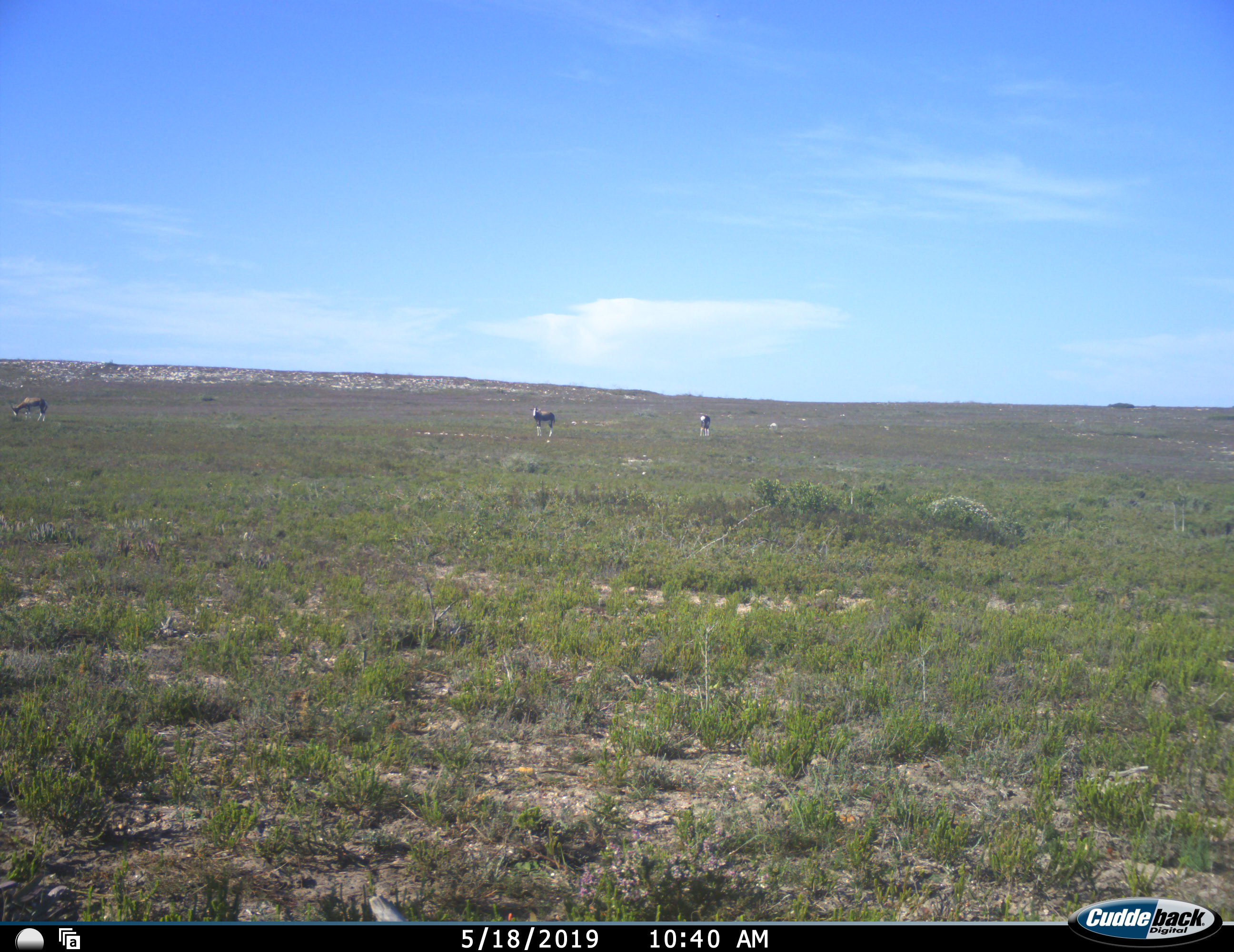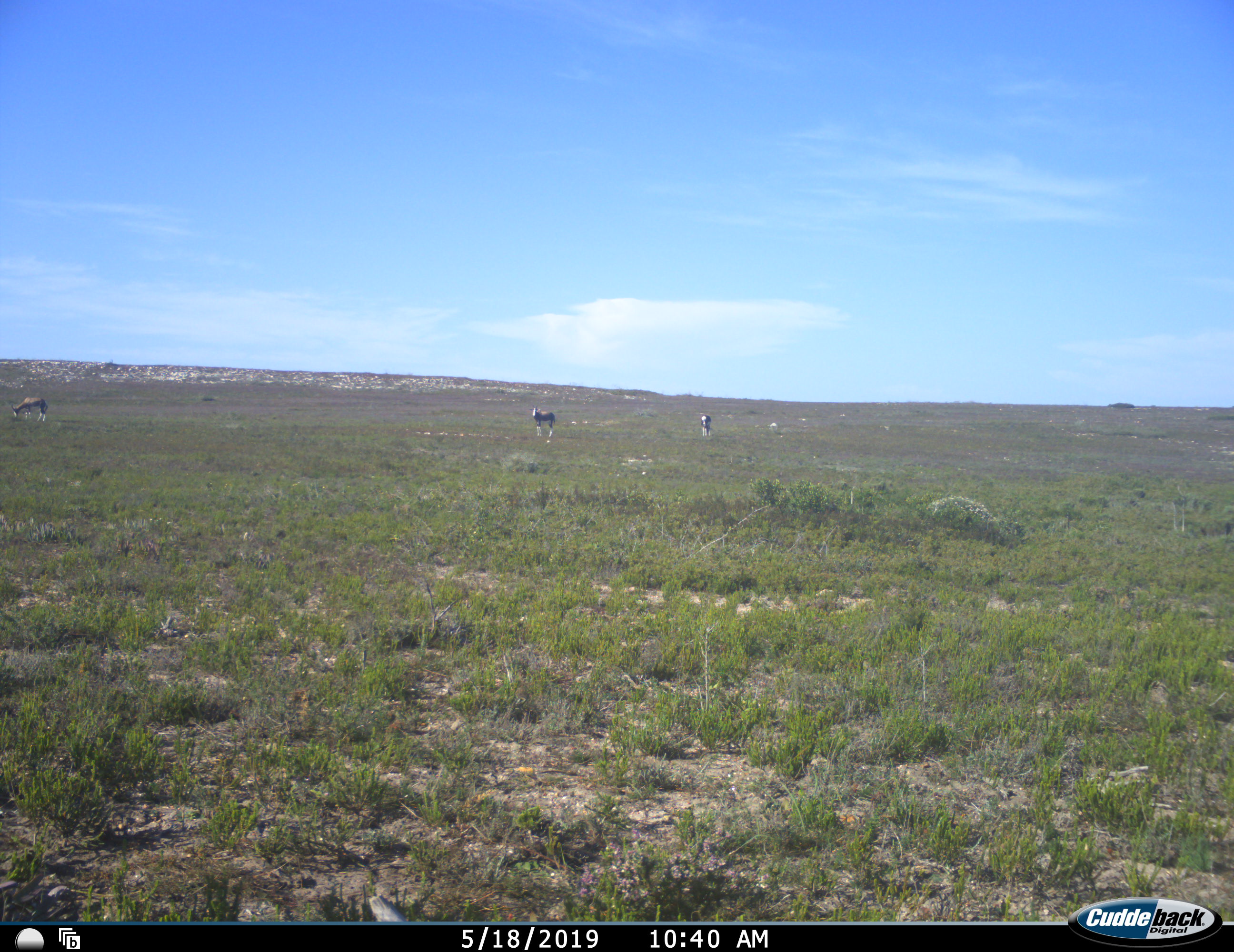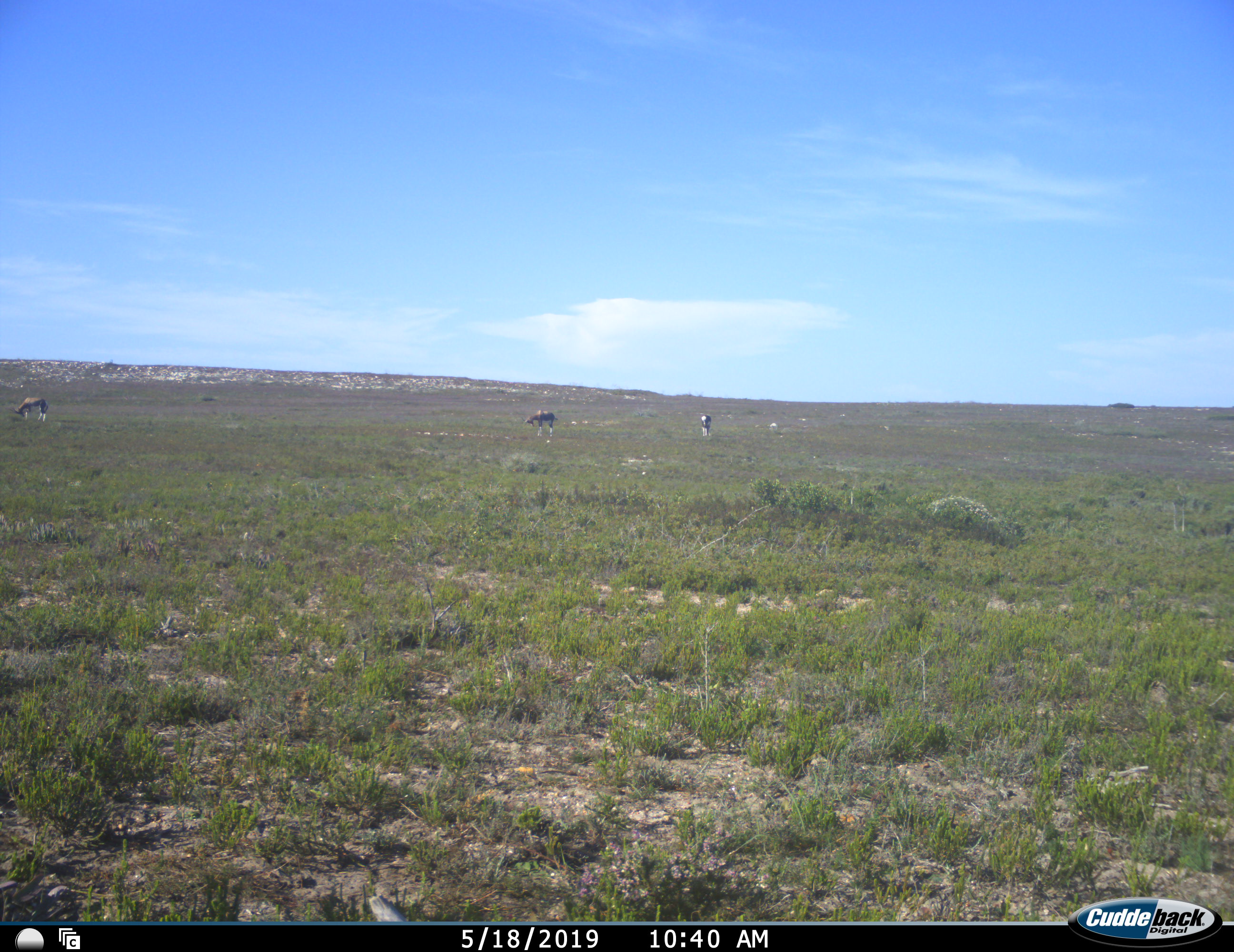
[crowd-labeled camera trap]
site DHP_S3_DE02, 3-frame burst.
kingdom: Animalia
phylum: Chordata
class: Mammalia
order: Artiodactyla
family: Bovidae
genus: Damaliscus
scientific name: Damaliscus pygargus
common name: bontebok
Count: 3.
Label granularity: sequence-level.